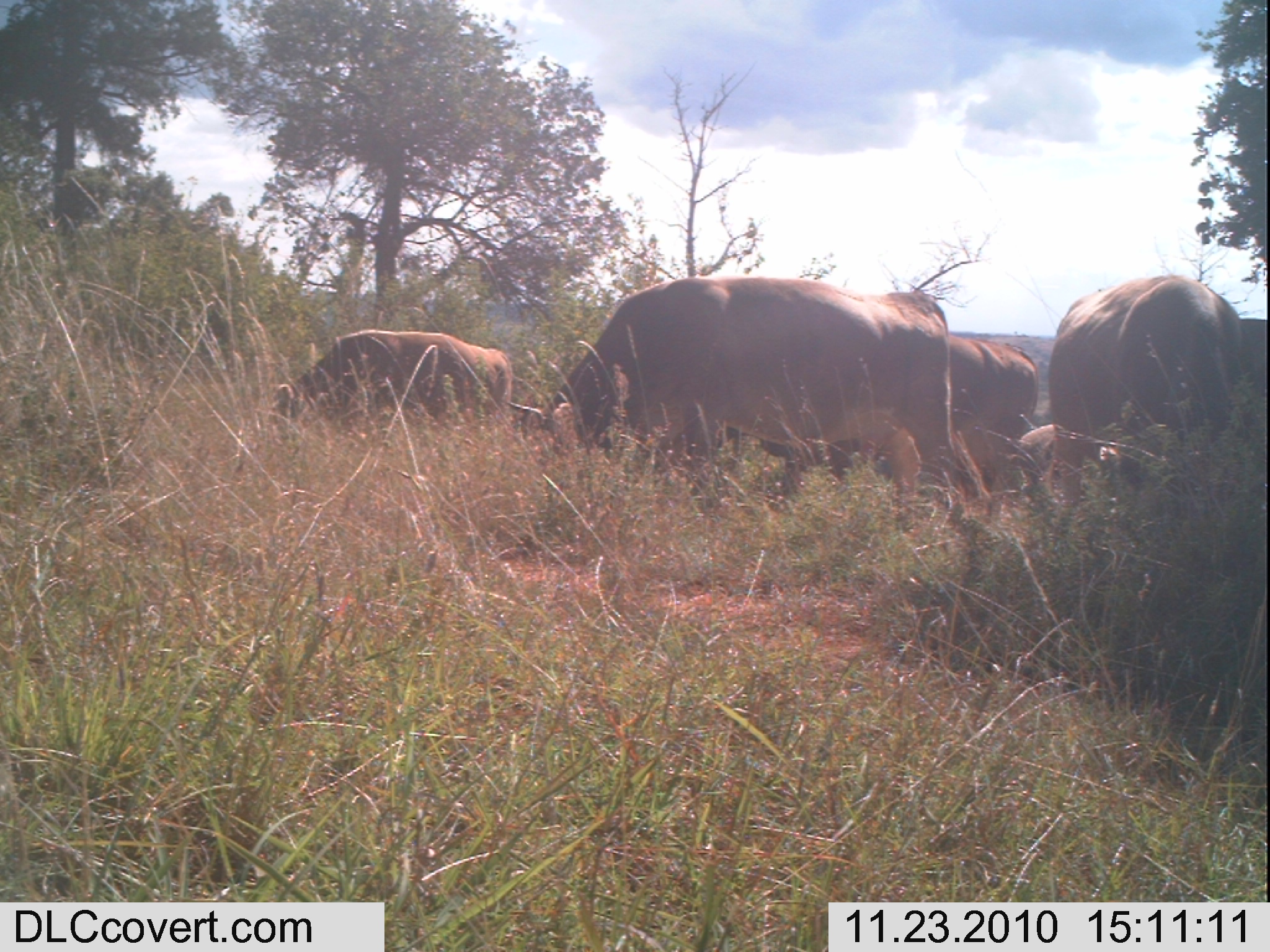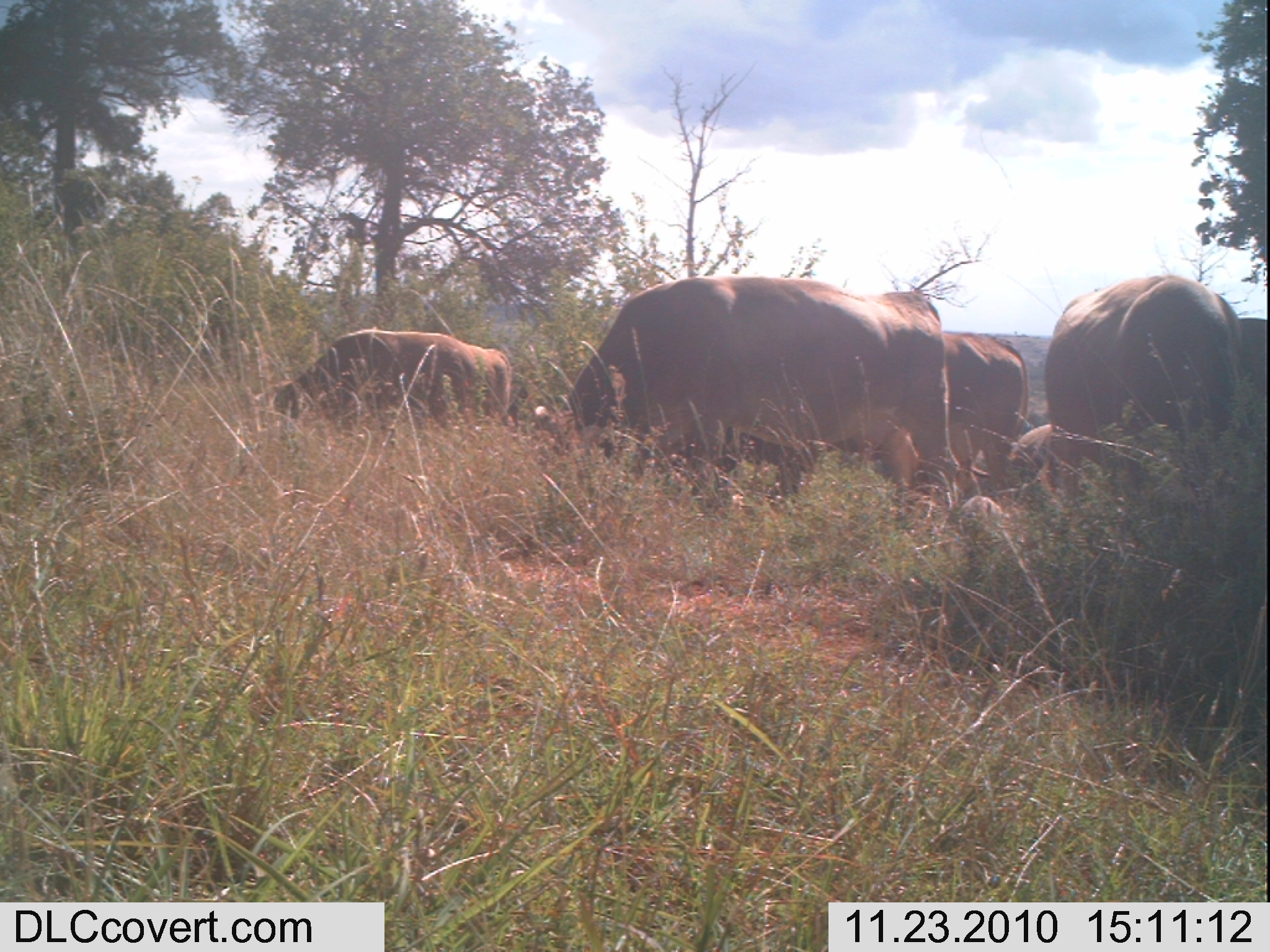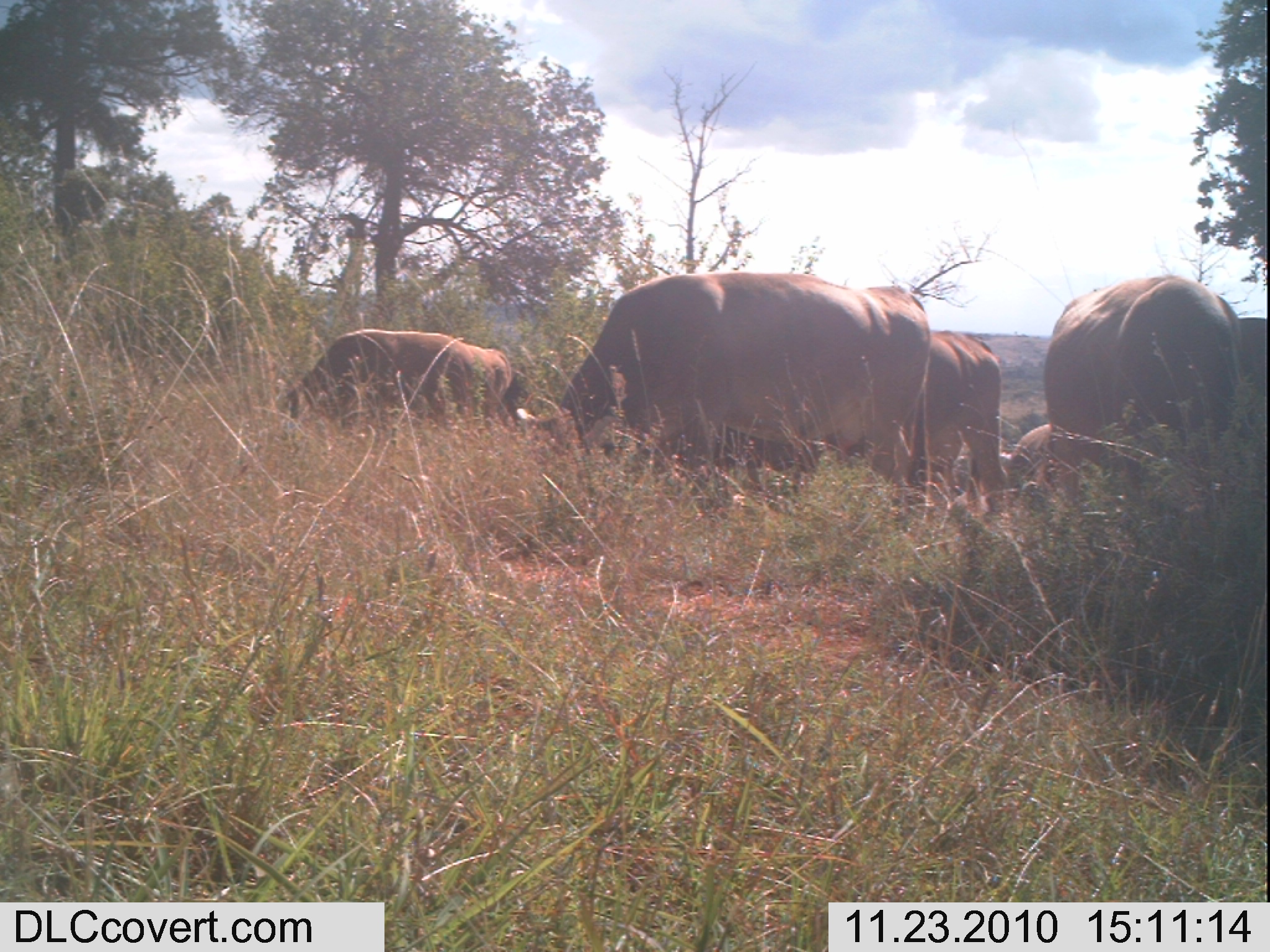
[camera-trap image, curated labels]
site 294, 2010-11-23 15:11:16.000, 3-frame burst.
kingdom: Animalia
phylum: Chordata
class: Mammalia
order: Artiodactyla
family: Bovidae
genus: Bos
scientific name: Bos taurus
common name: domestic cattle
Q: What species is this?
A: Bos taurus (domestic cattle).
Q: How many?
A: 4.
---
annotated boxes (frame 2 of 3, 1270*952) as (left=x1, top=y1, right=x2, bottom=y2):
bos taurus: (left=532, top=275, right=963, bottom=537); (left=715, top=329, right=1030, bottom=515); (left=1042, top=273, right=1245, bottom=450); (left=268, top=328, right=513, bottom=439); (left=1005, top=421, right=1147, bottom=505); (left=1237, top=318, right=1266, bottom=397); (left=508, top=379, right=529, bottom=420)